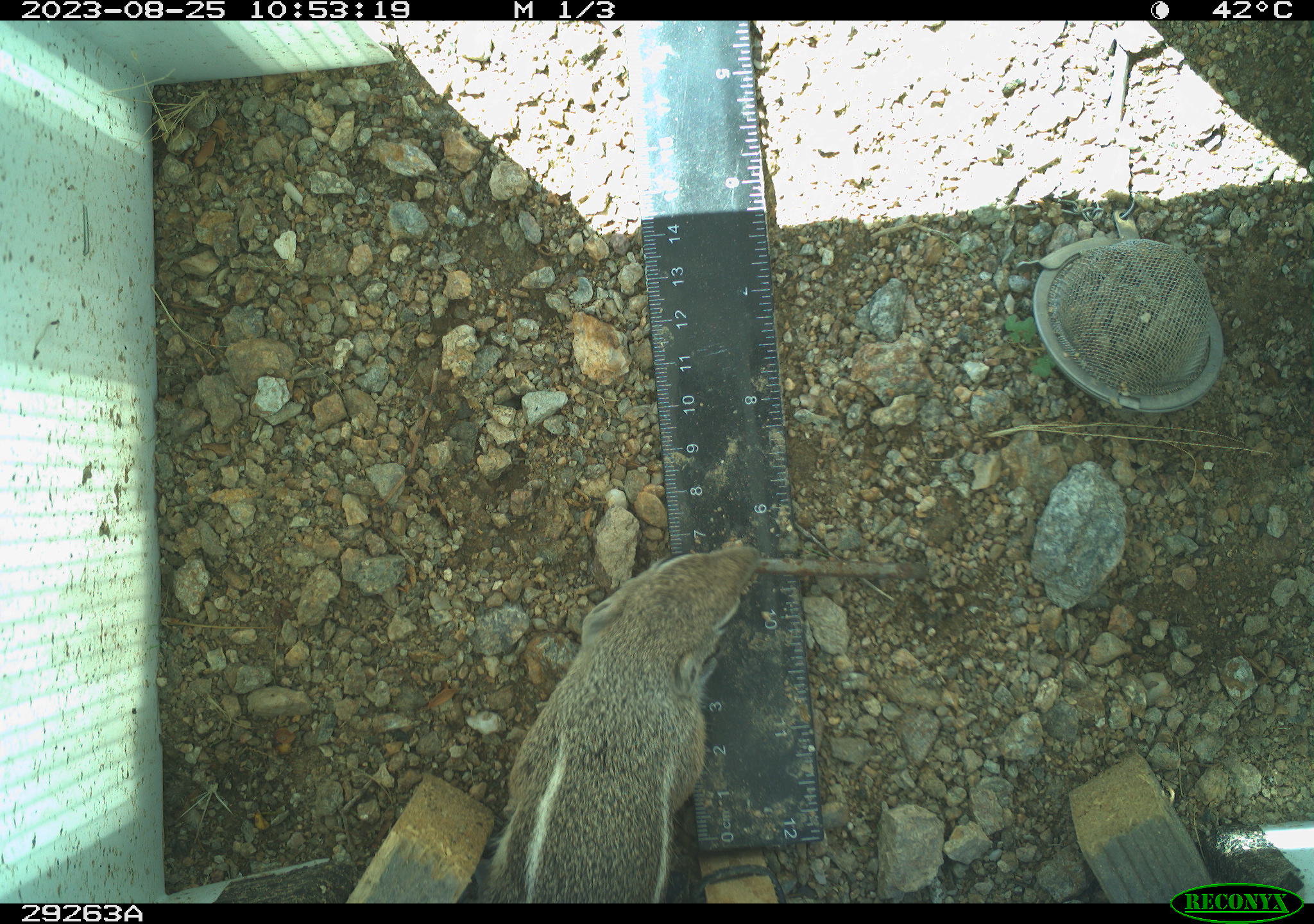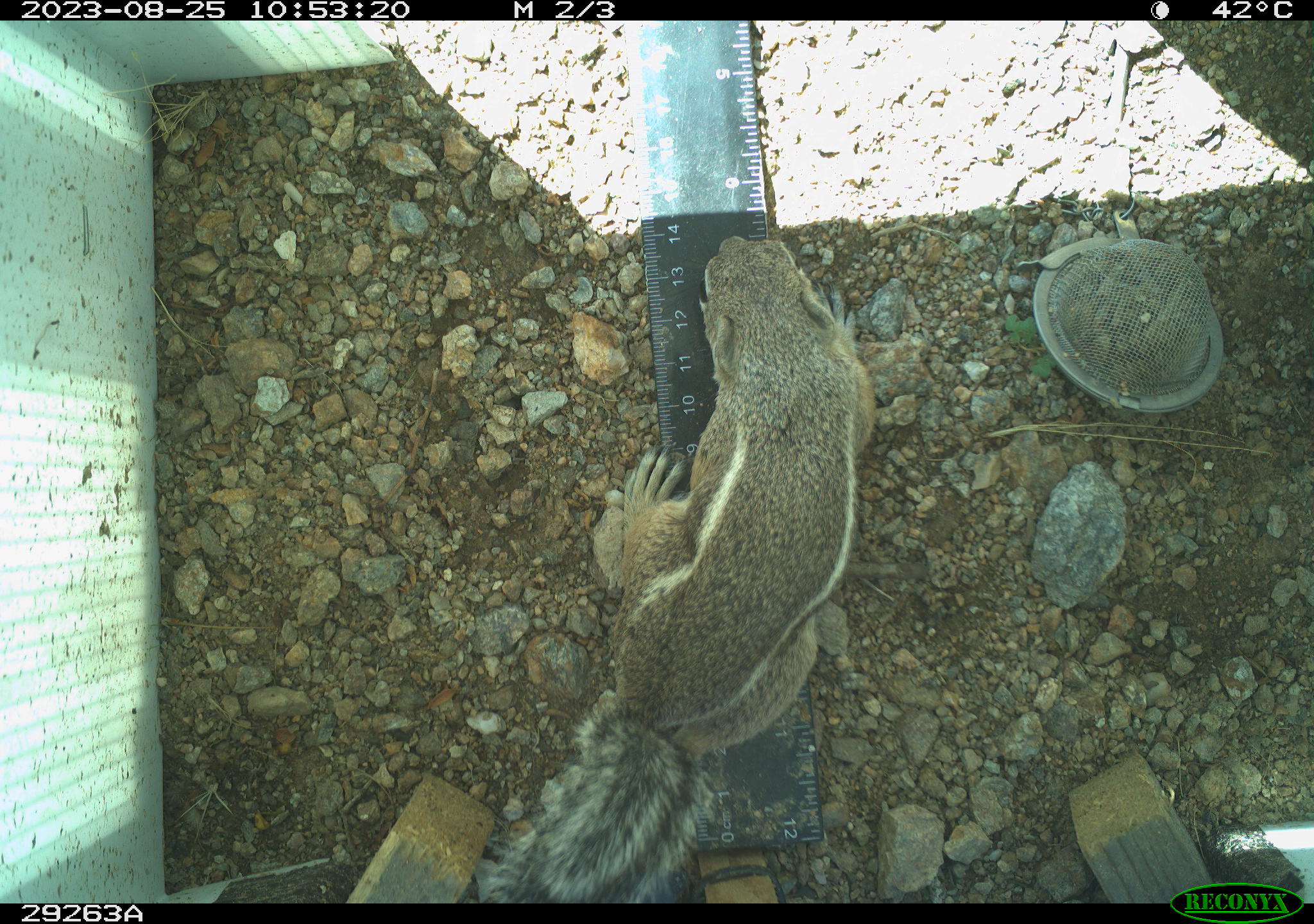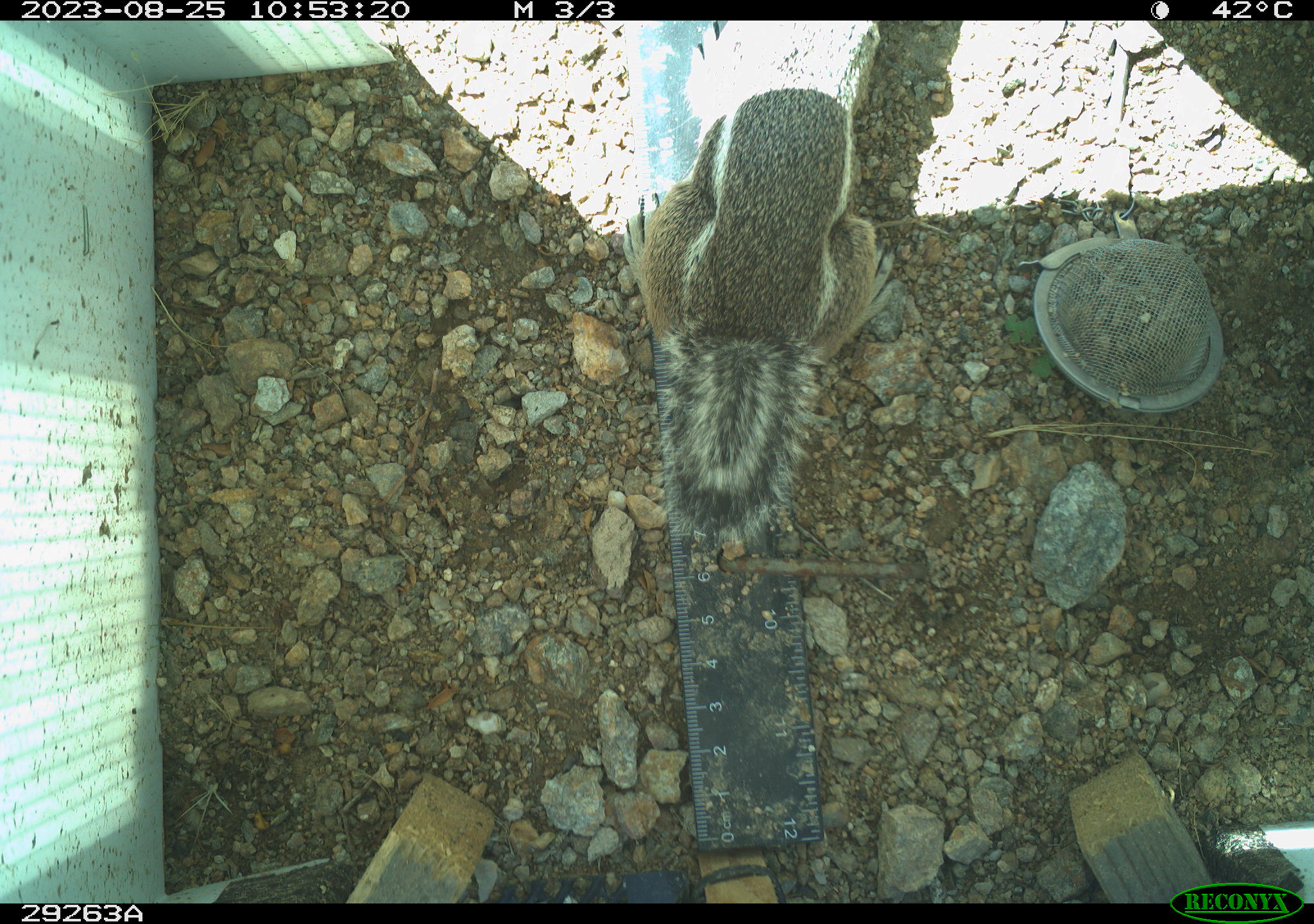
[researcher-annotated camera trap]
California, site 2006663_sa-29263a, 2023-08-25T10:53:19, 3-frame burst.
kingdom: Animalia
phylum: Chordata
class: Mammalia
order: Rodentia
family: Sciuridae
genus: Ammospermophilus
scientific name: Ammospermophilus leucurus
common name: white-tailed antelope squirrel